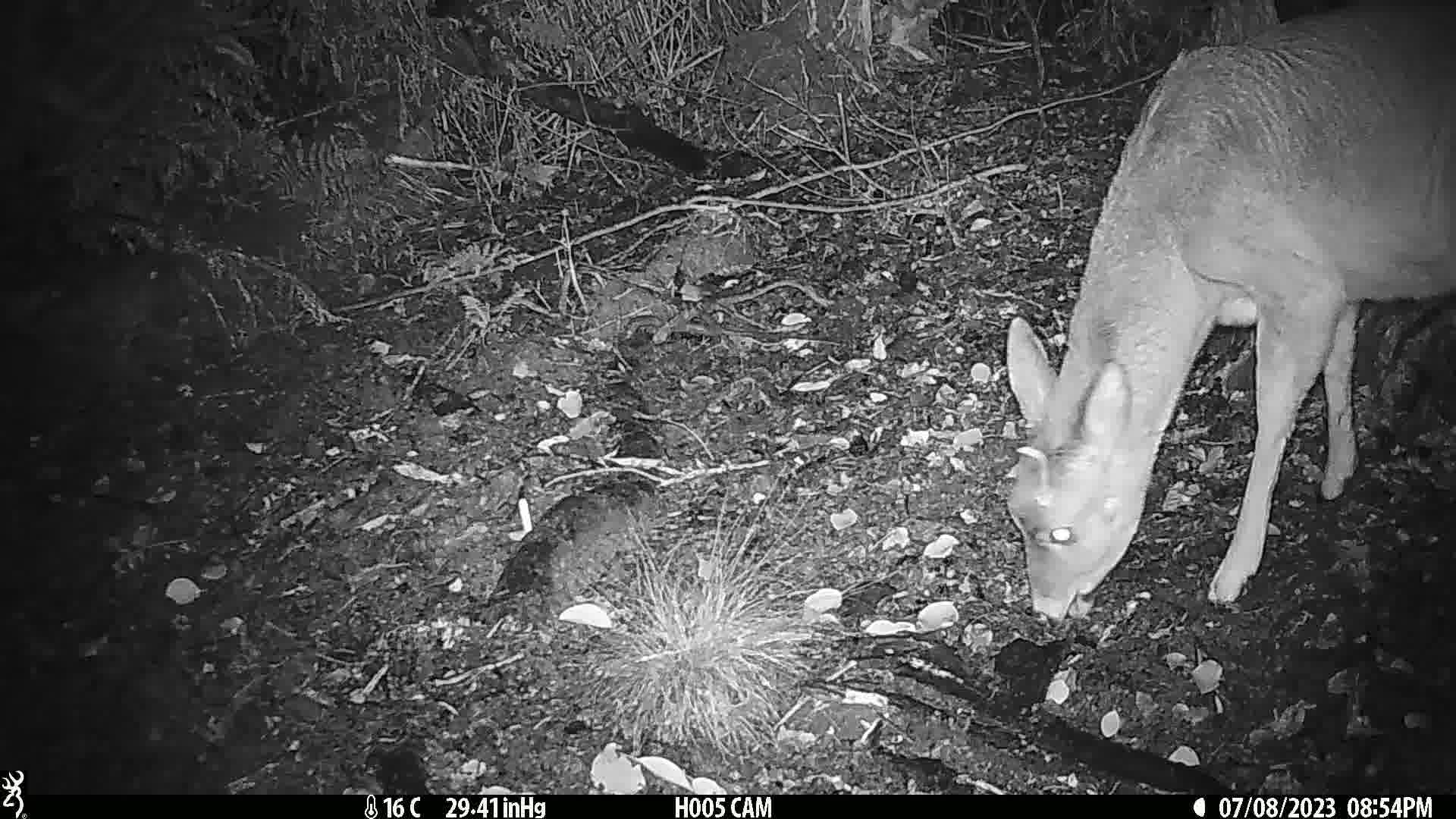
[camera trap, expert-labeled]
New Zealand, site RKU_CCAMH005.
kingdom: Animalia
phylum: Chordata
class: Mammalia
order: Artiodactyla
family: Cervidae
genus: Odocoileus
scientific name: Odocoileus virginianus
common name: white-tailed deer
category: white tailed deer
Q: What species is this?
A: White tailed deer (white-tailed deer) (Odocoileus virginianus).